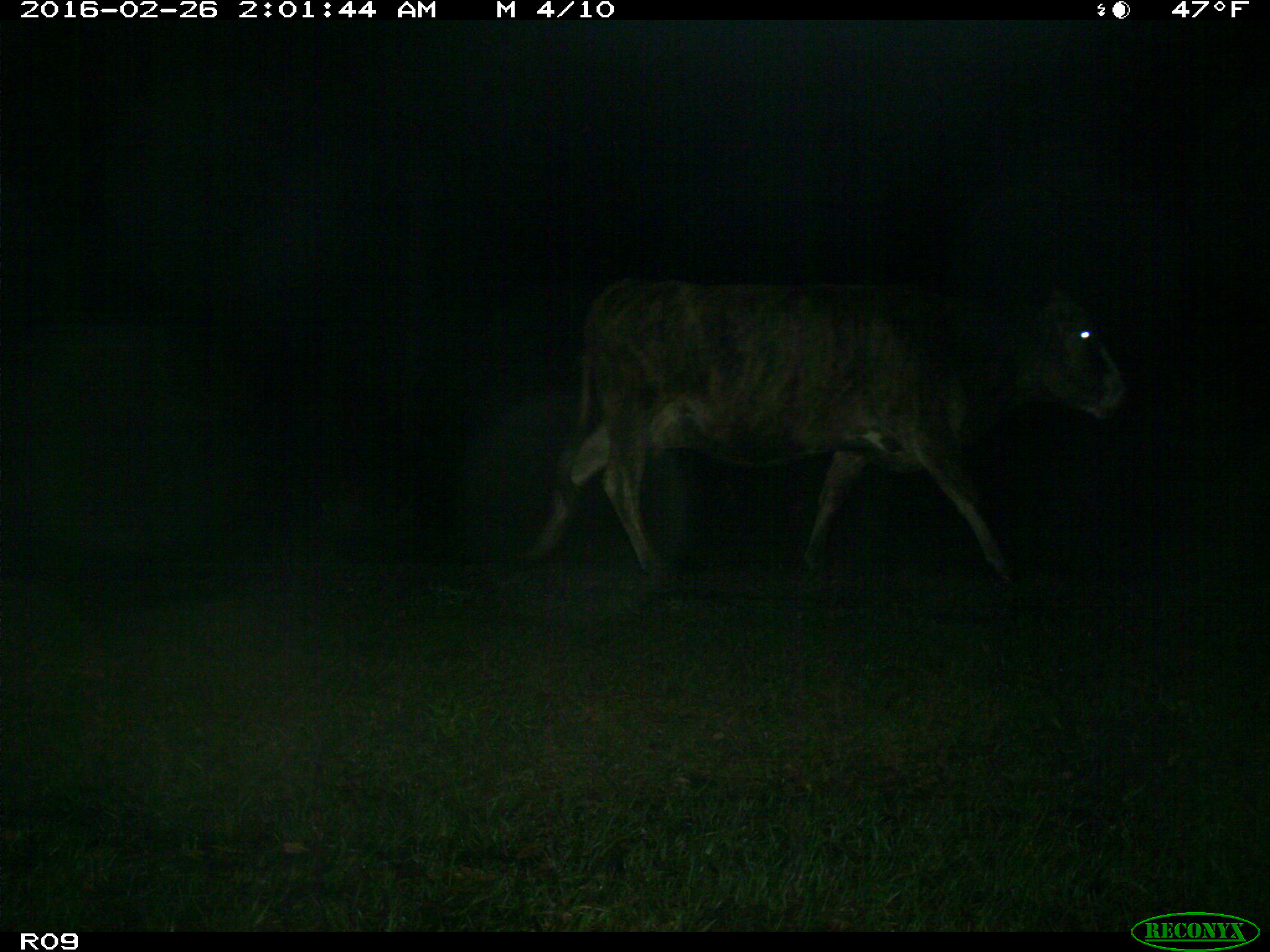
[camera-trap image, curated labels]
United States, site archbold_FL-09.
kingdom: Animalia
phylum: Chordata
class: Mammalia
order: Artiodactyla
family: Bovidae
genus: Bos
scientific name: Bos taurus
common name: domestic cow